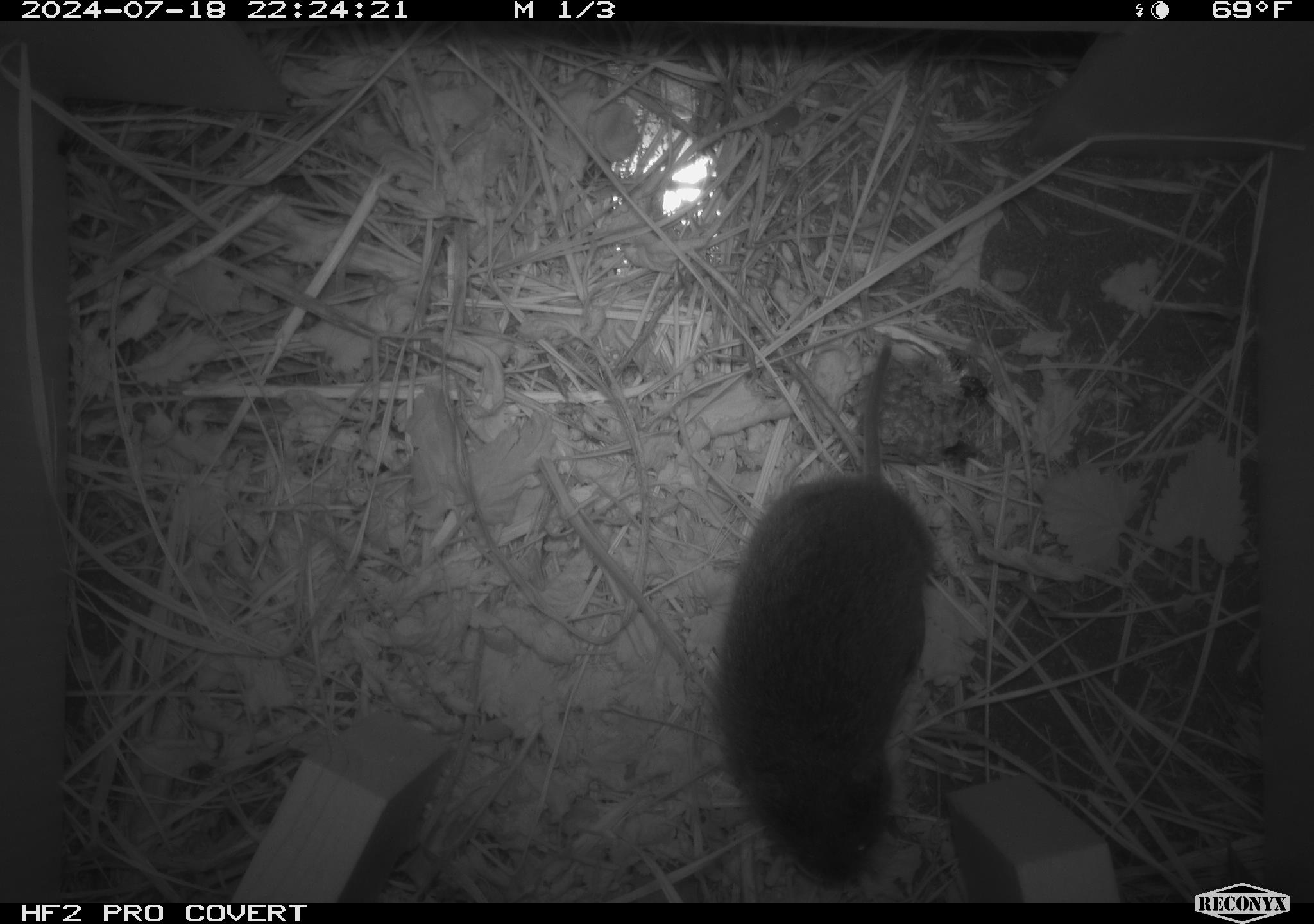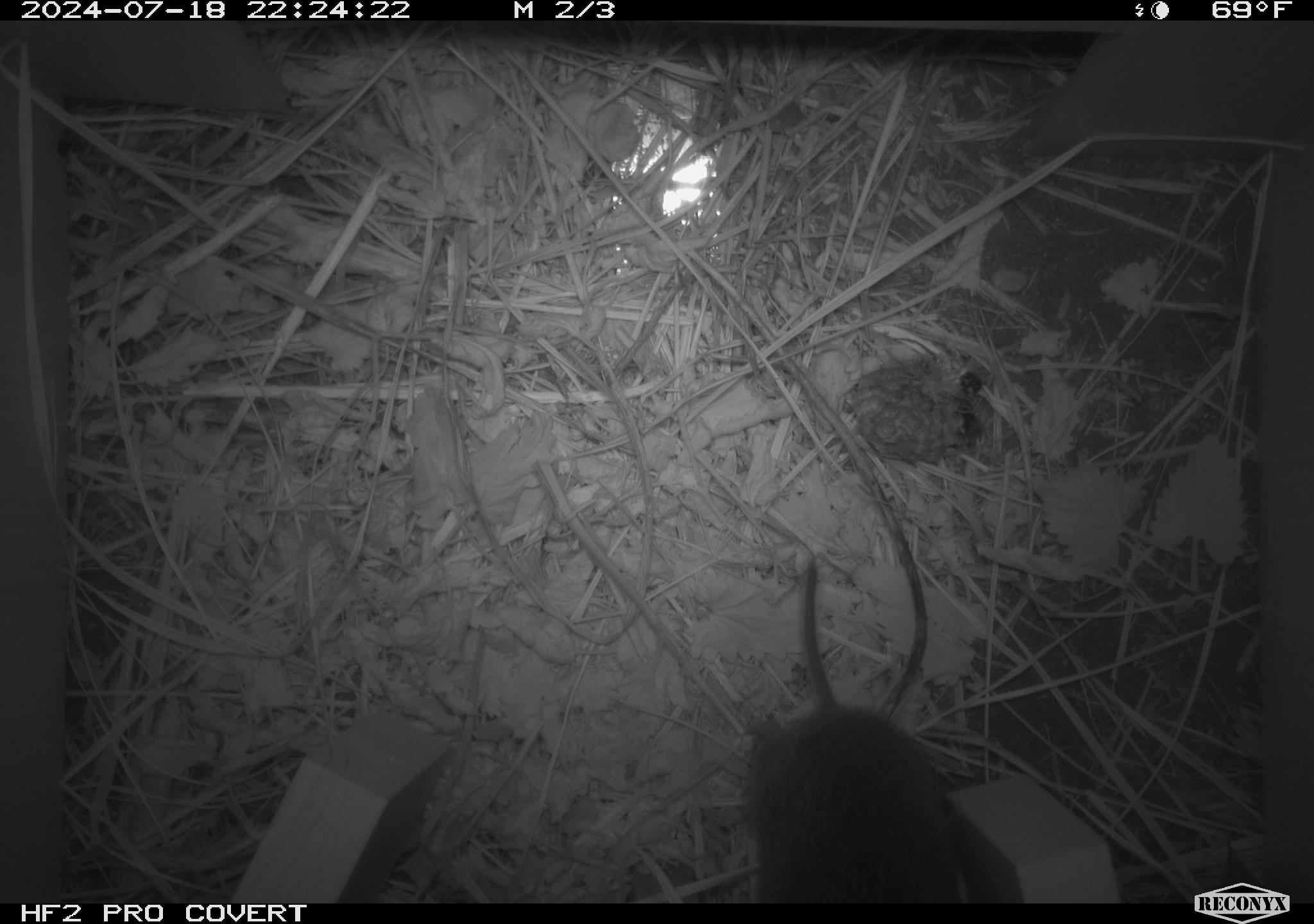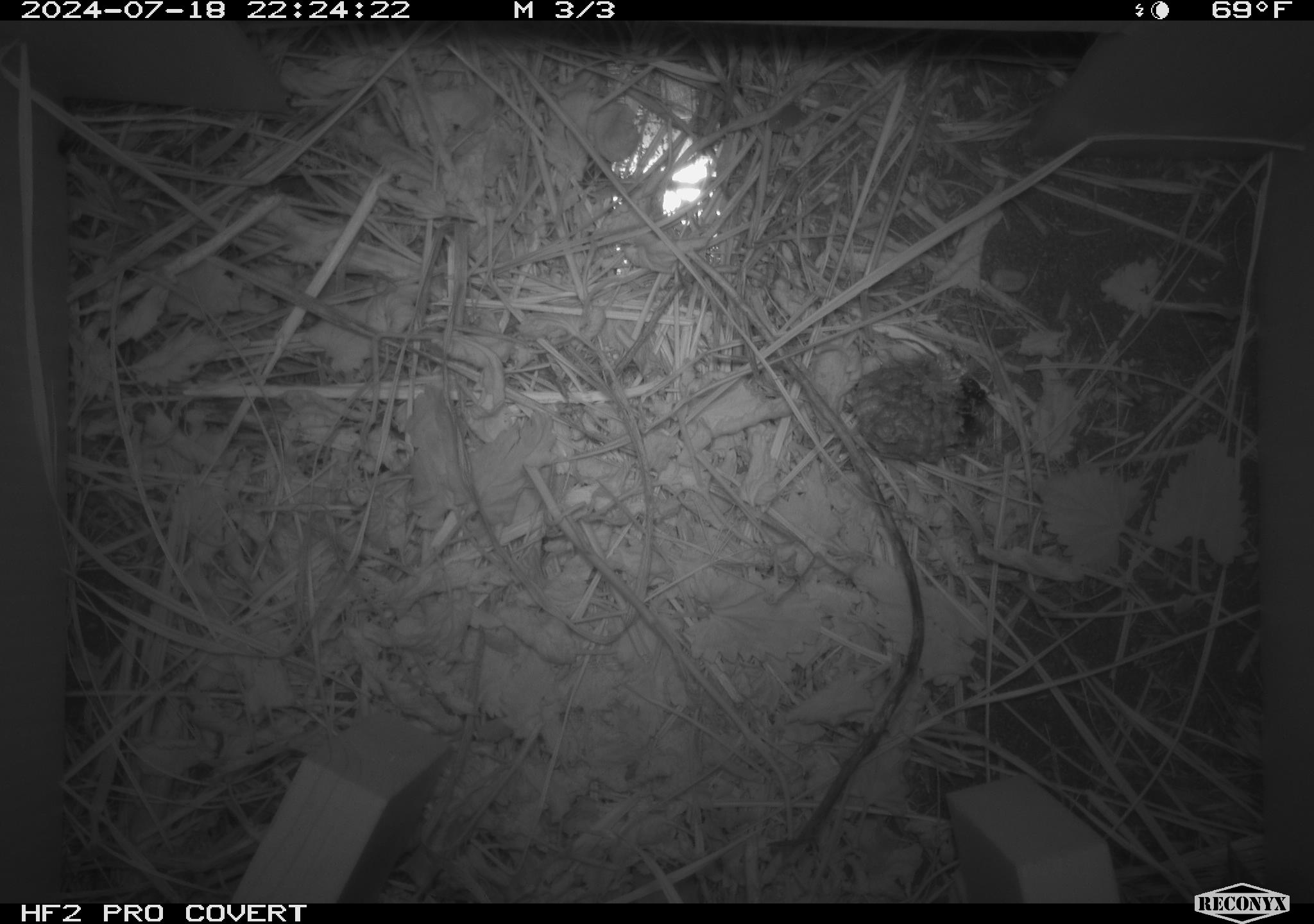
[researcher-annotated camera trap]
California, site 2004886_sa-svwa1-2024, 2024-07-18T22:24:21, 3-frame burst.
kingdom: Animalia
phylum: Arthropoda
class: Insecta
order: Hymenoptera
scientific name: Hymenoptera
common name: ants, bees, wasps, and sawflies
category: hymenoptera order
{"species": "hymenoptera order (ants, bees, wasps, and sawflies) (Hymenoptera)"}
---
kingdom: Animalia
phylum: Chordata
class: Mammalia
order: Rodentia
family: Cricetidae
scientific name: Arvicolinae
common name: voles, lemmings, and muskrats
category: arvicolinae subfamily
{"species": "arvicolinae subfamily (voles, lemmings, and muskrats) (Arvicolinae)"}